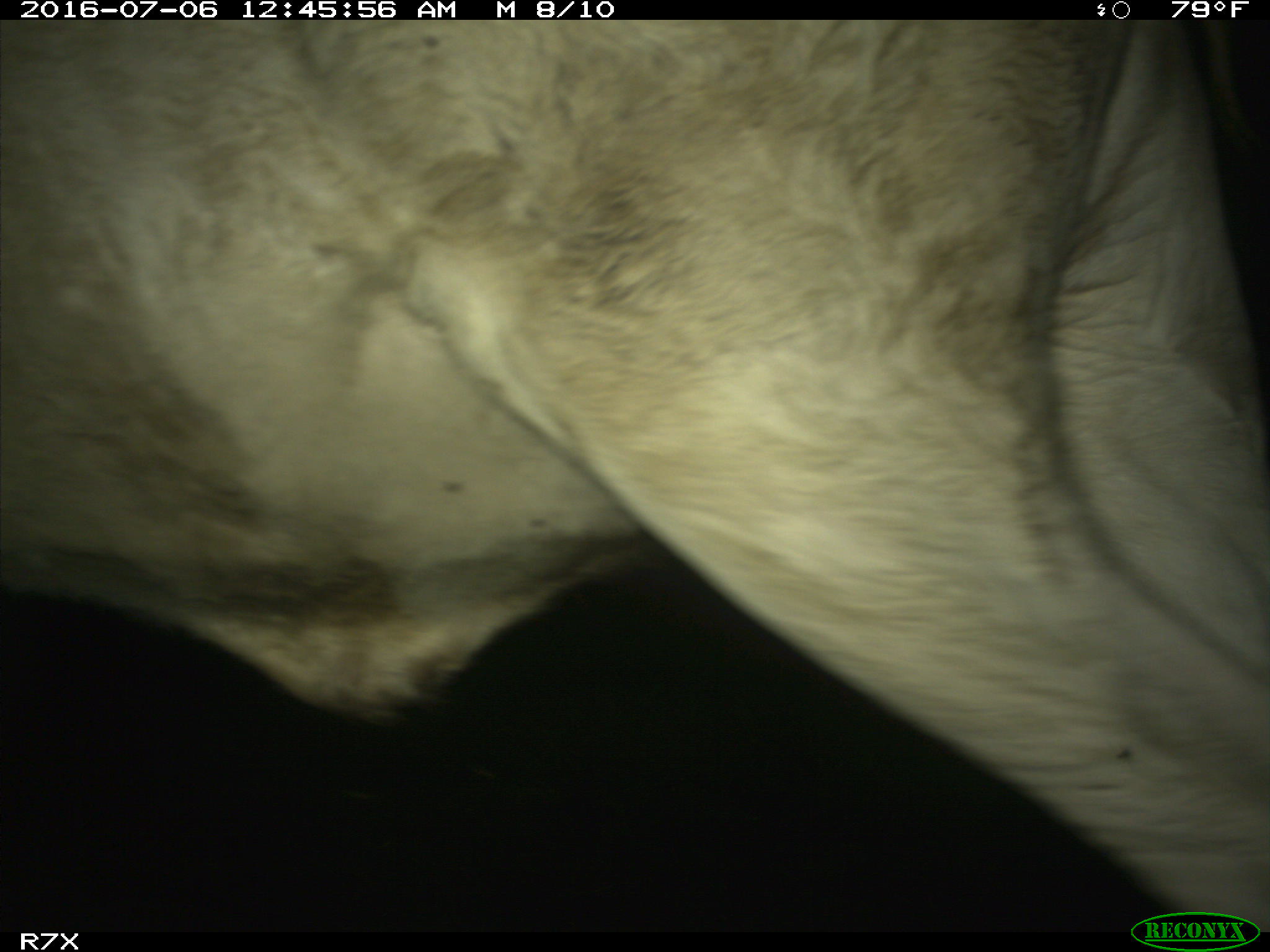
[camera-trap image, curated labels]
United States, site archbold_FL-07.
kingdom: Animalia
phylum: Chordata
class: Mammalia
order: Artiodactyla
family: Bovidae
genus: Bos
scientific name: Bos taurus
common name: domestic cow